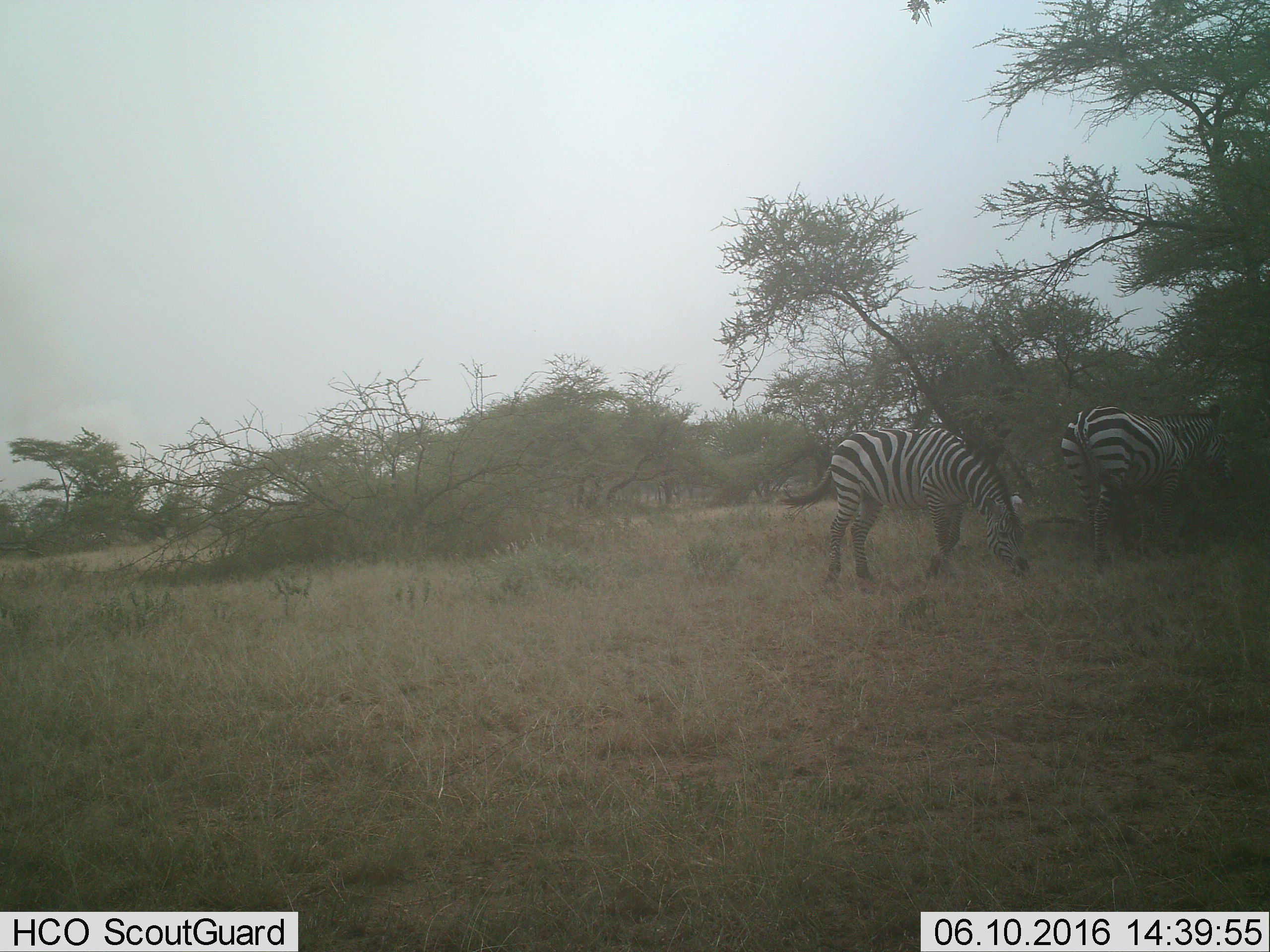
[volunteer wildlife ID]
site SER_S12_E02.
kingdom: Animalia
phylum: Chordata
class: Mammalia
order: Perissodactyla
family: Equidae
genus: Equus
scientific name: Equus quagga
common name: plains zebra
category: zebraplains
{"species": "zebraplains (plains zebra) (Equus quagga)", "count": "2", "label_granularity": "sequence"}